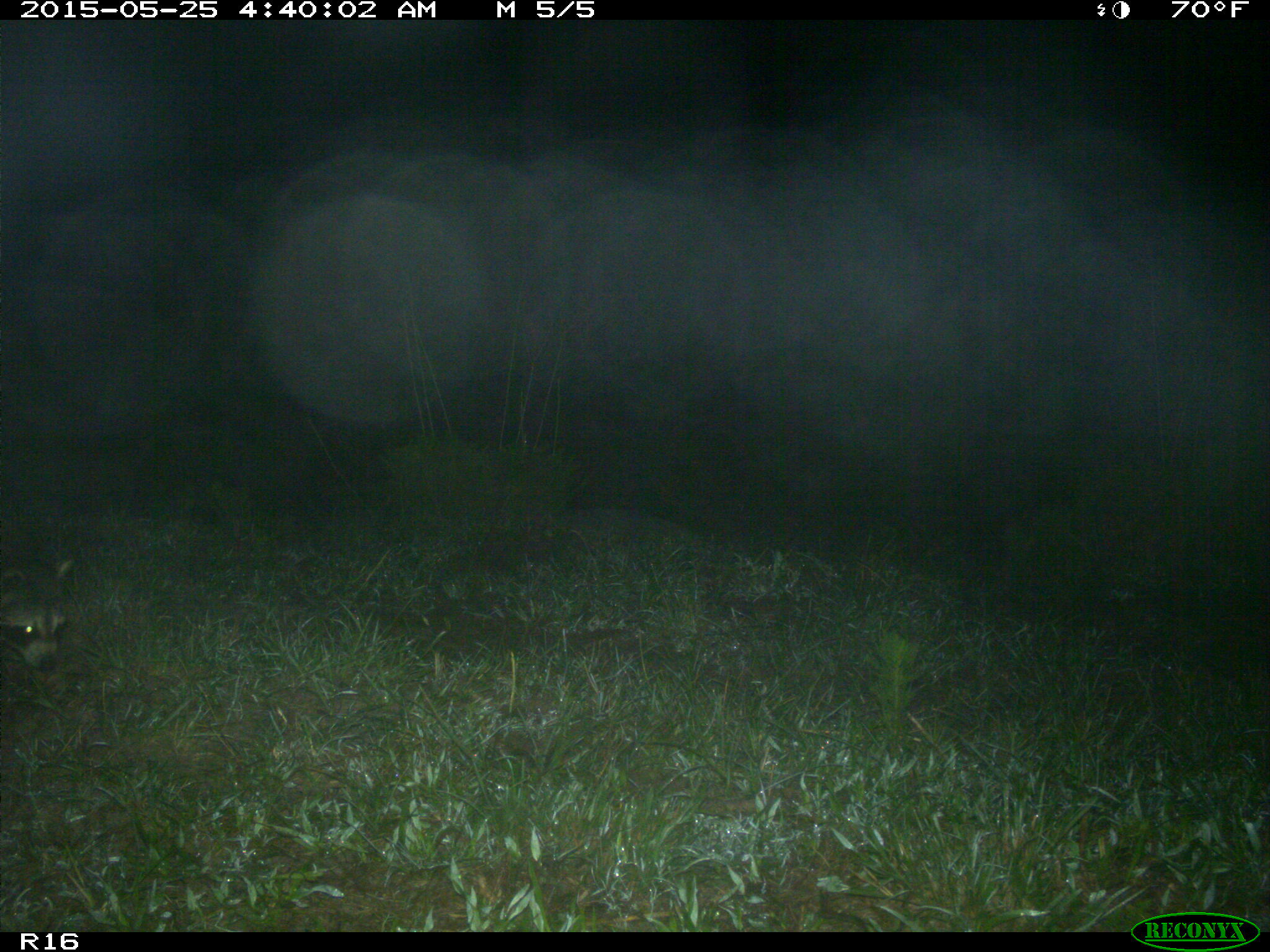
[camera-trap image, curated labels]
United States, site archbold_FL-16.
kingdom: Animalia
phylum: Chordata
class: Mammalia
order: Carnivora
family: Procyonidae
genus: Procyon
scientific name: Procyon lotor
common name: common raccoon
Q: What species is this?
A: Procyon lotor (common raccoon).